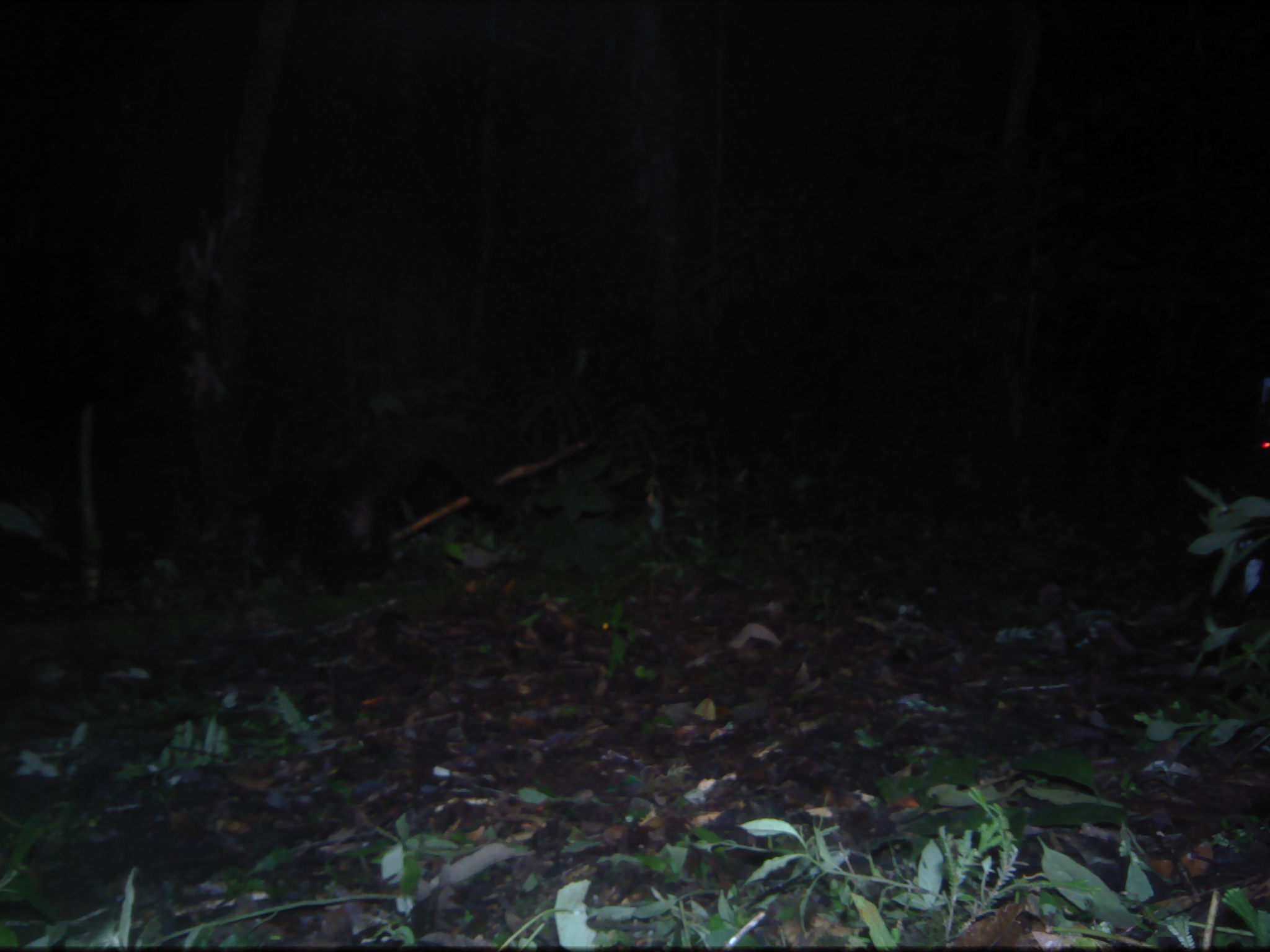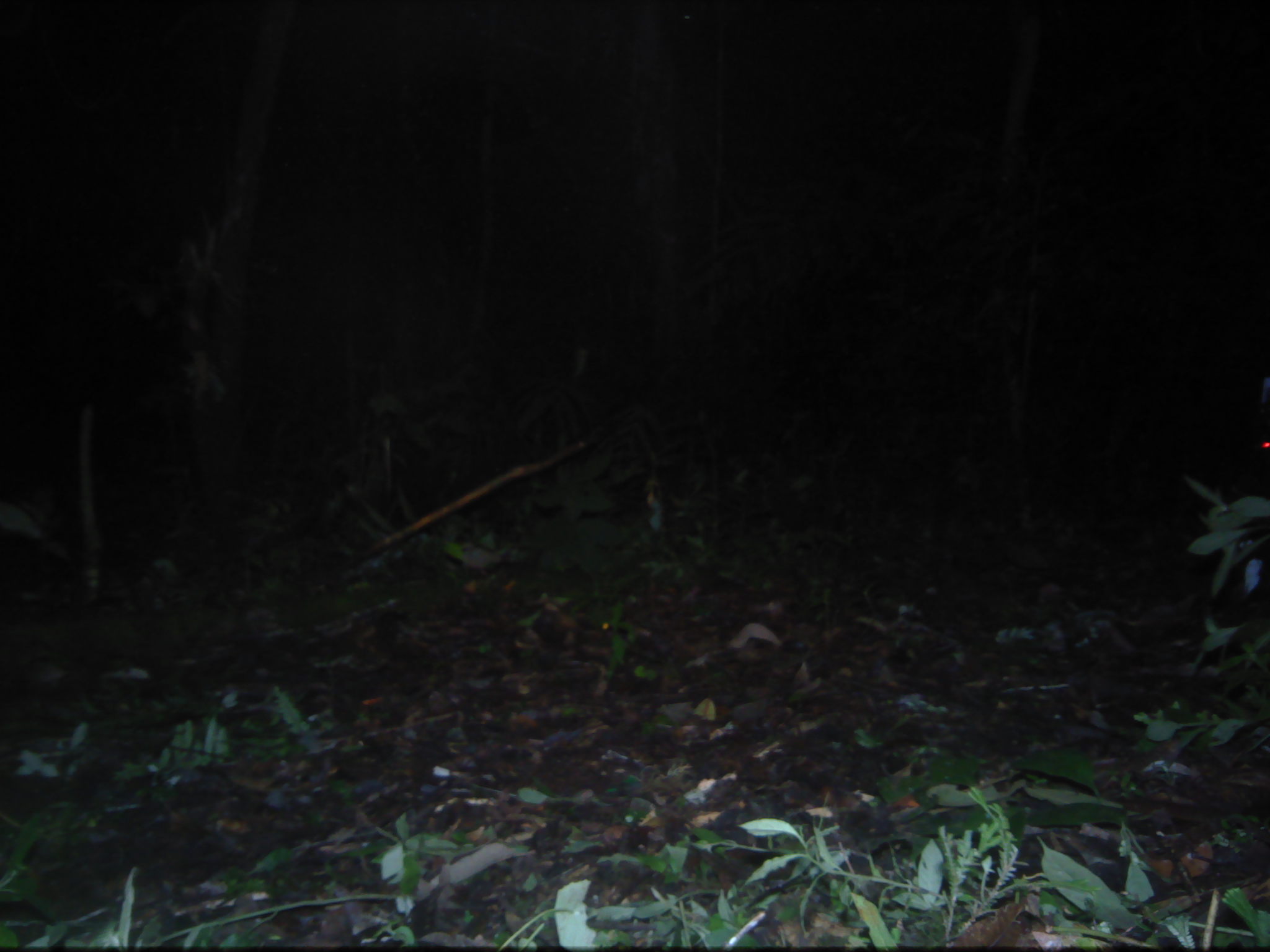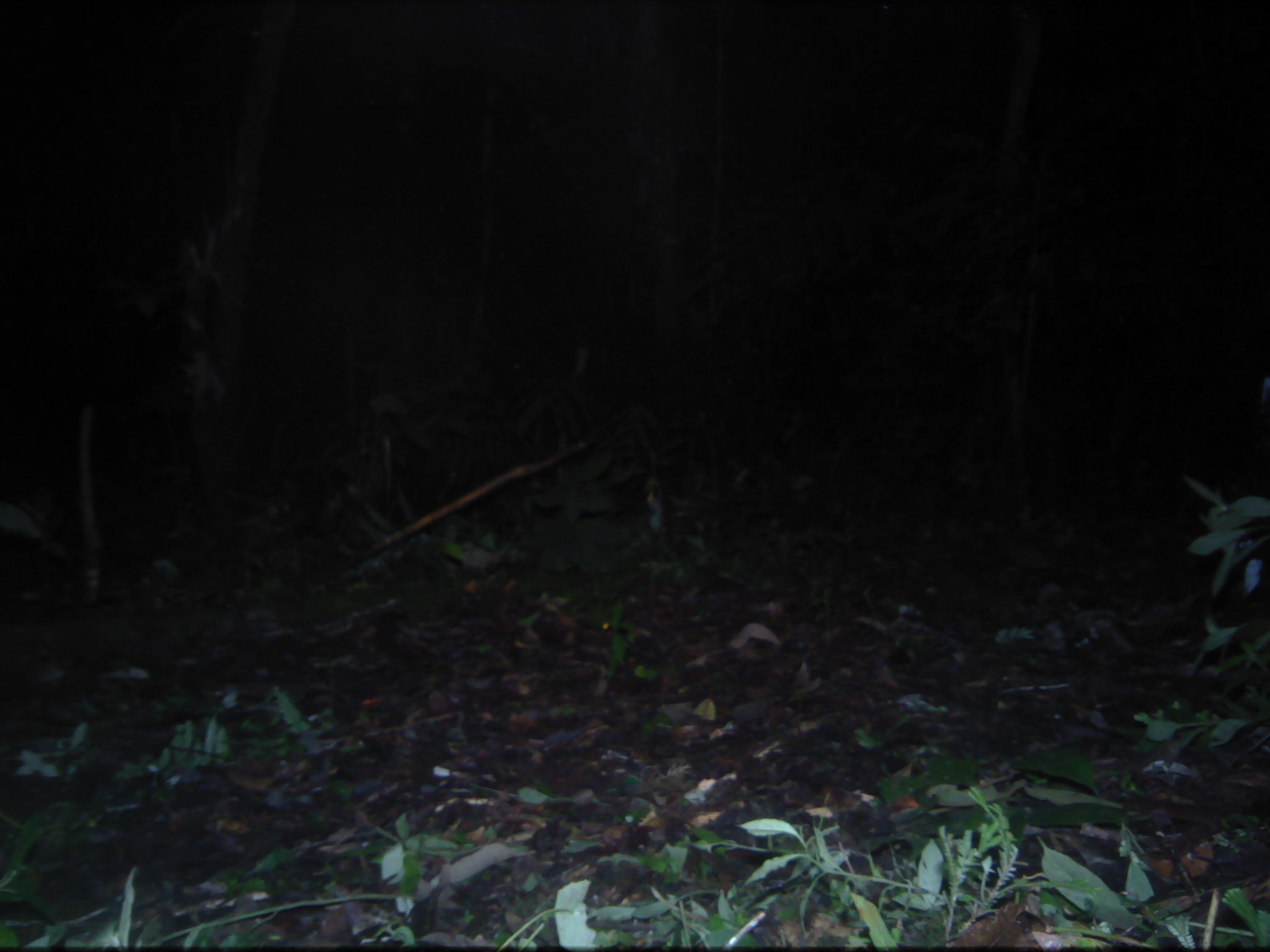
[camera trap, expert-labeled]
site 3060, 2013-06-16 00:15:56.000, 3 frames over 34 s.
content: unidentified animal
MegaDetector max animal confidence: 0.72